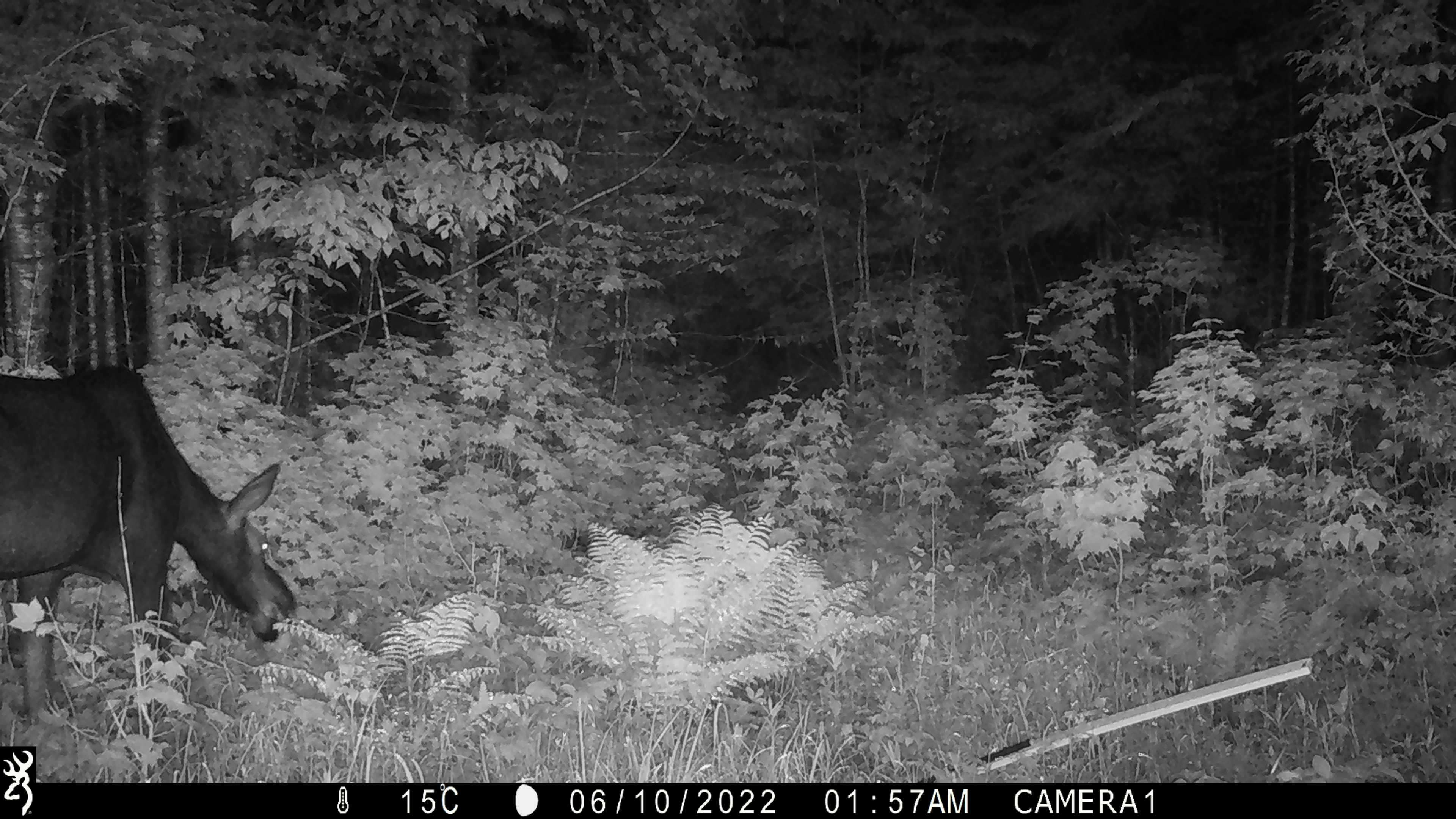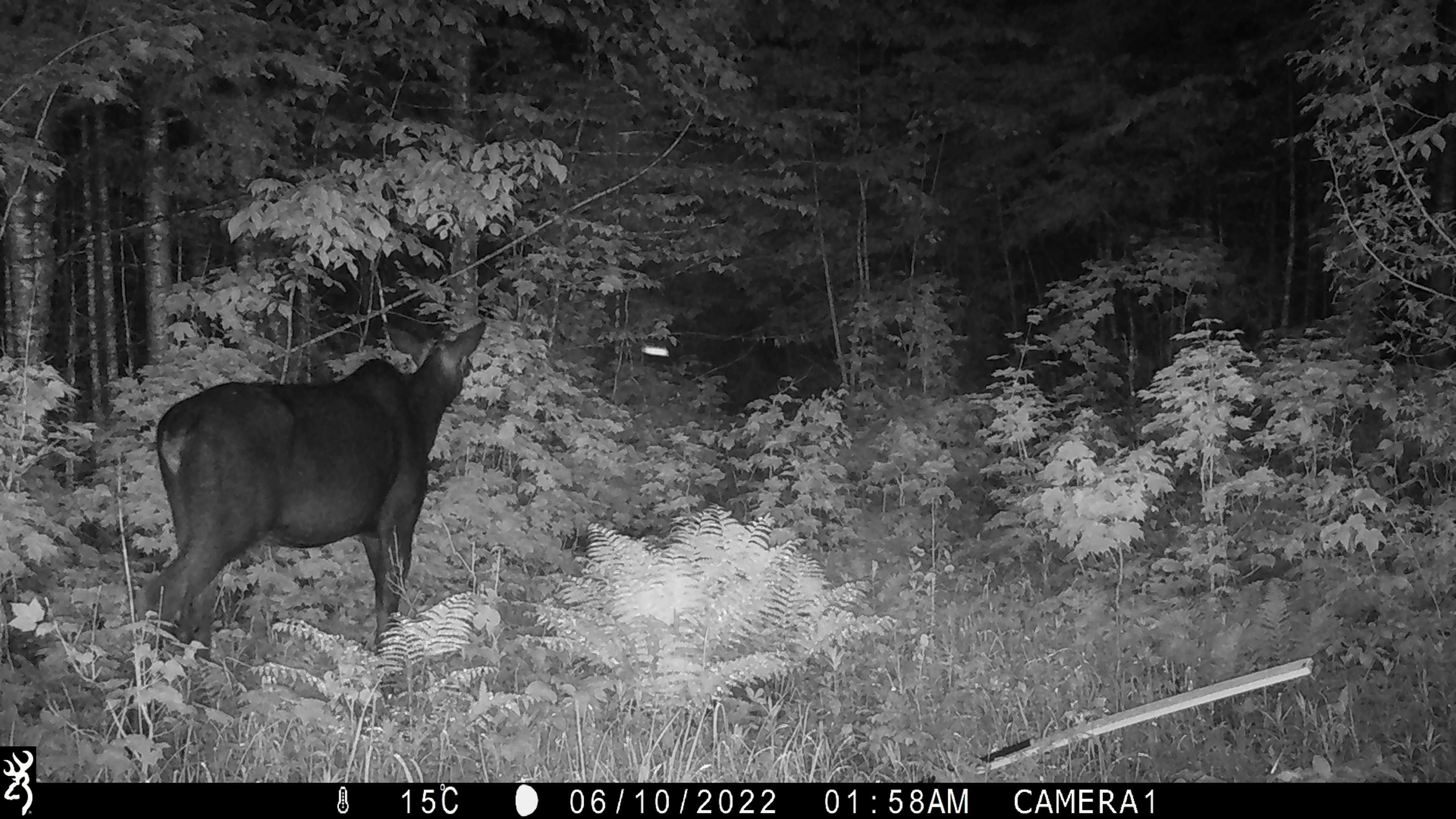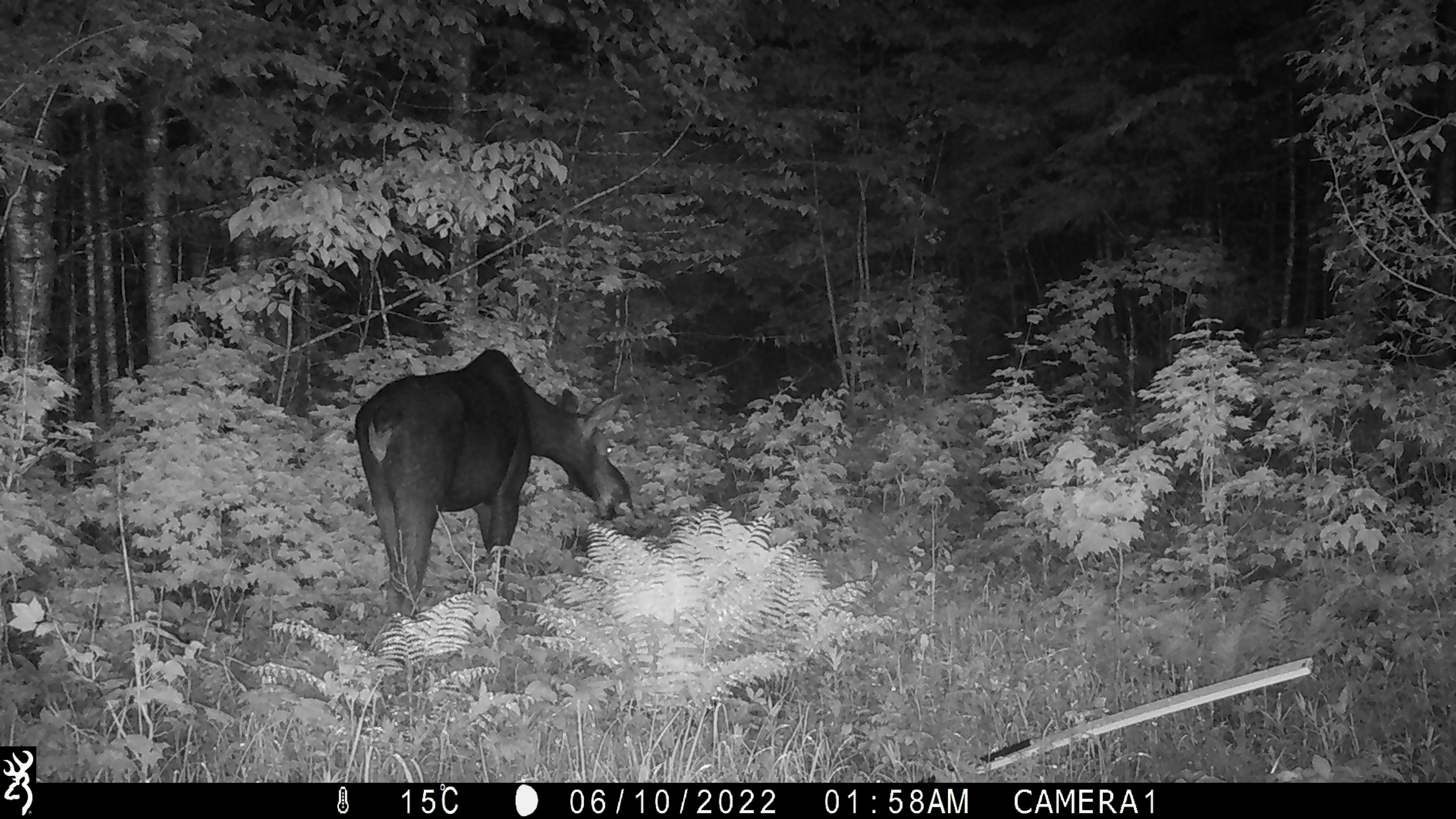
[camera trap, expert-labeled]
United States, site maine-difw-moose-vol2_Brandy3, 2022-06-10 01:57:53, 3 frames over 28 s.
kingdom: Animalia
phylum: Chordata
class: Mammalia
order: Artiodactyla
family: Cervidae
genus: Alces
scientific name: Alces alces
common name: moose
Moose (Alces alces).